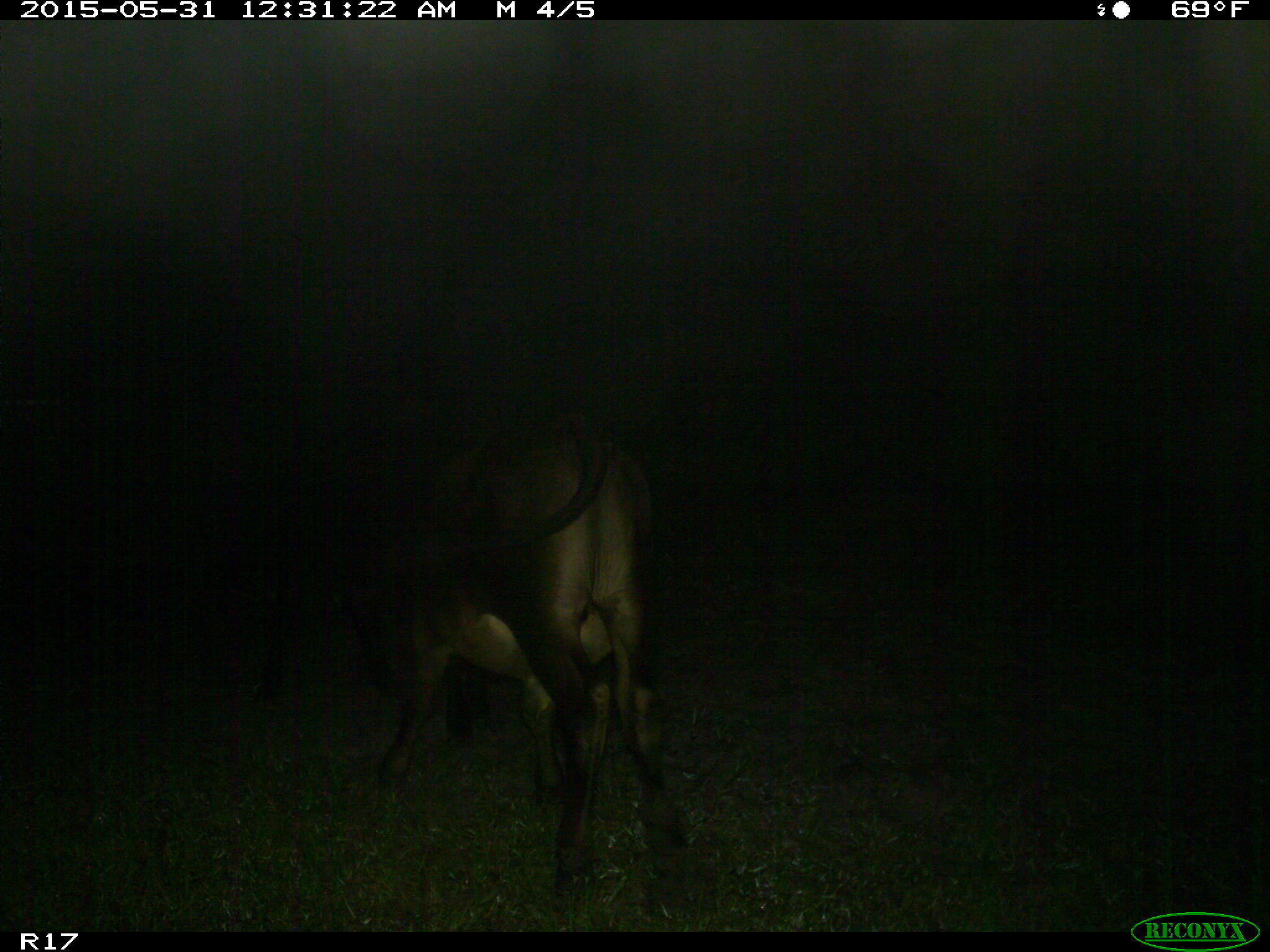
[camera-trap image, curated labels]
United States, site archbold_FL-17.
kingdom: Animalia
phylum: Chordata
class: Mammalia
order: Artiodactyla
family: Bovidae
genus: Bos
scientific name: Bos taurus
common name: domestic cow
Bos taurus (domestic cow).